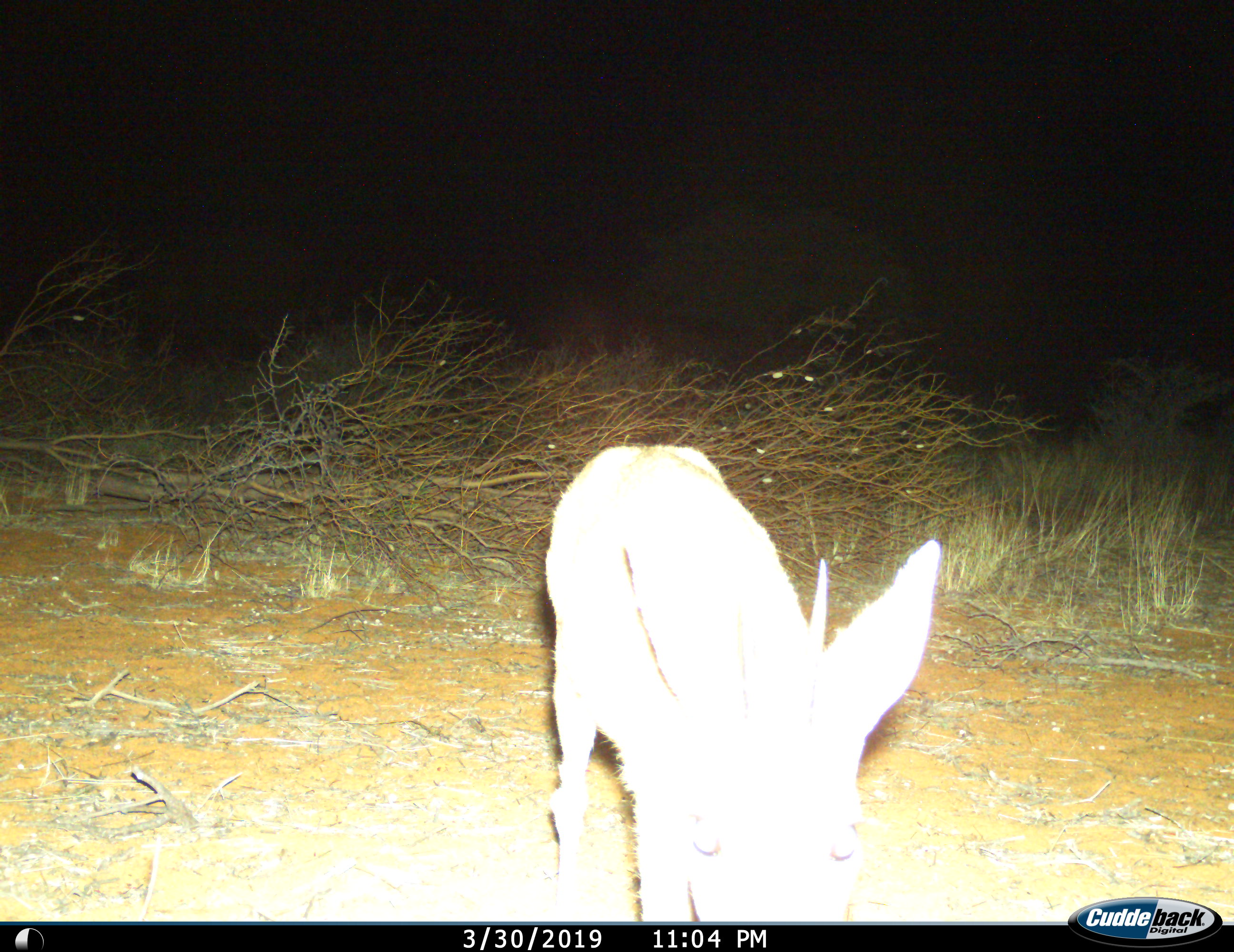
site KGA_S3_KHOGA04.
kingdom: Animalia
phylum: Chordata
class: Mammalia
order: Artiodactyla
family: Bovidae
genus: Sylvicapra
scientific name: Sylvicapra grimmia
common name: common duiker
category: duikercommongrey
Duikercommongrey (common duiker) (Sylvicapra grimmia), count 1. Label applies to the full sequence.